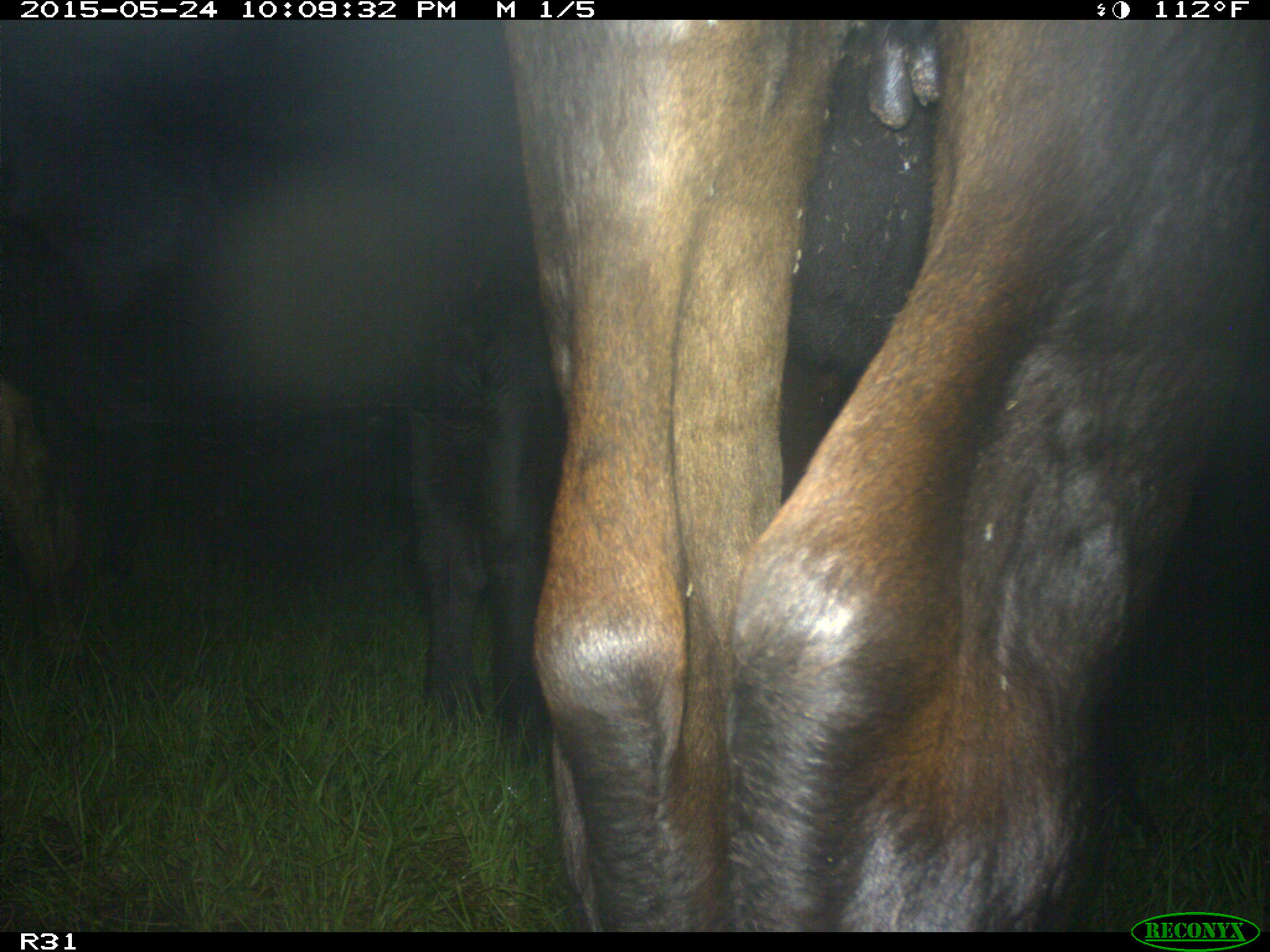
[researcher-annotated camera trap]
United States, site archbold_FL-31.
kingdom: Animalia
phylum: Chordata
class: Mammalia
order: Artiodactyla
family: Bovidae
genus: Bos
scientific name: Bos taurus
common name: domestic cow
Bos taurus (domestic cow).